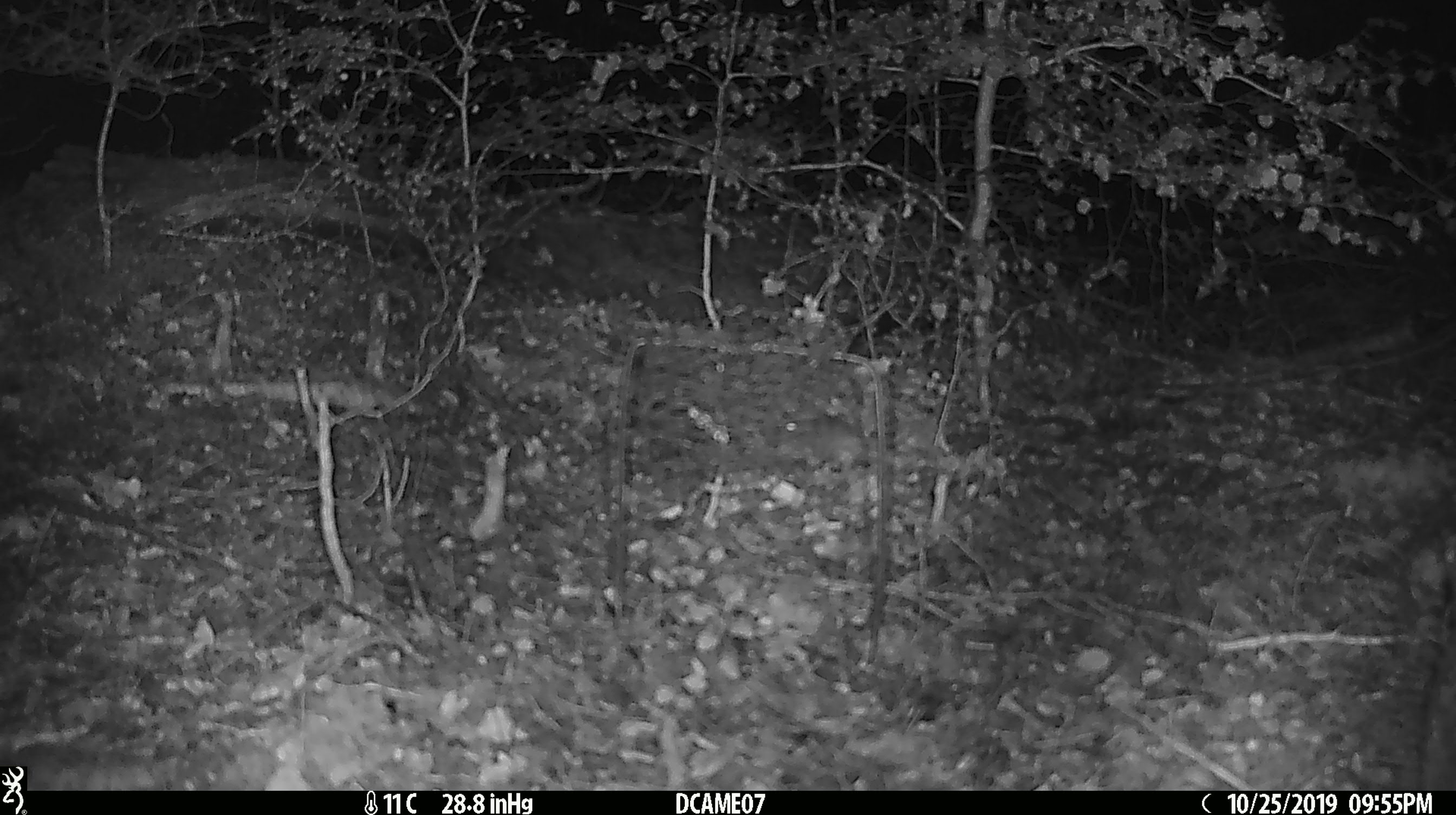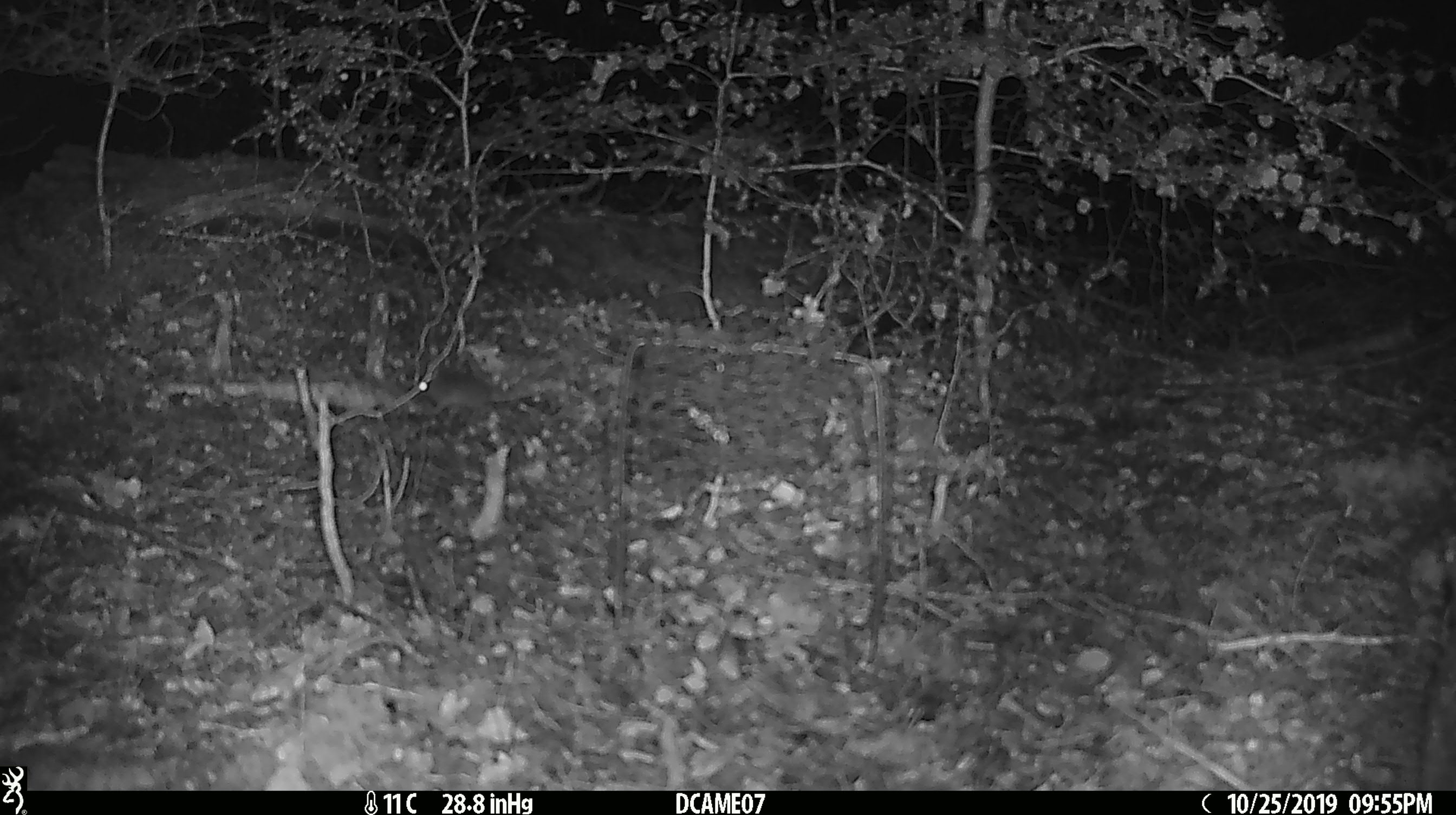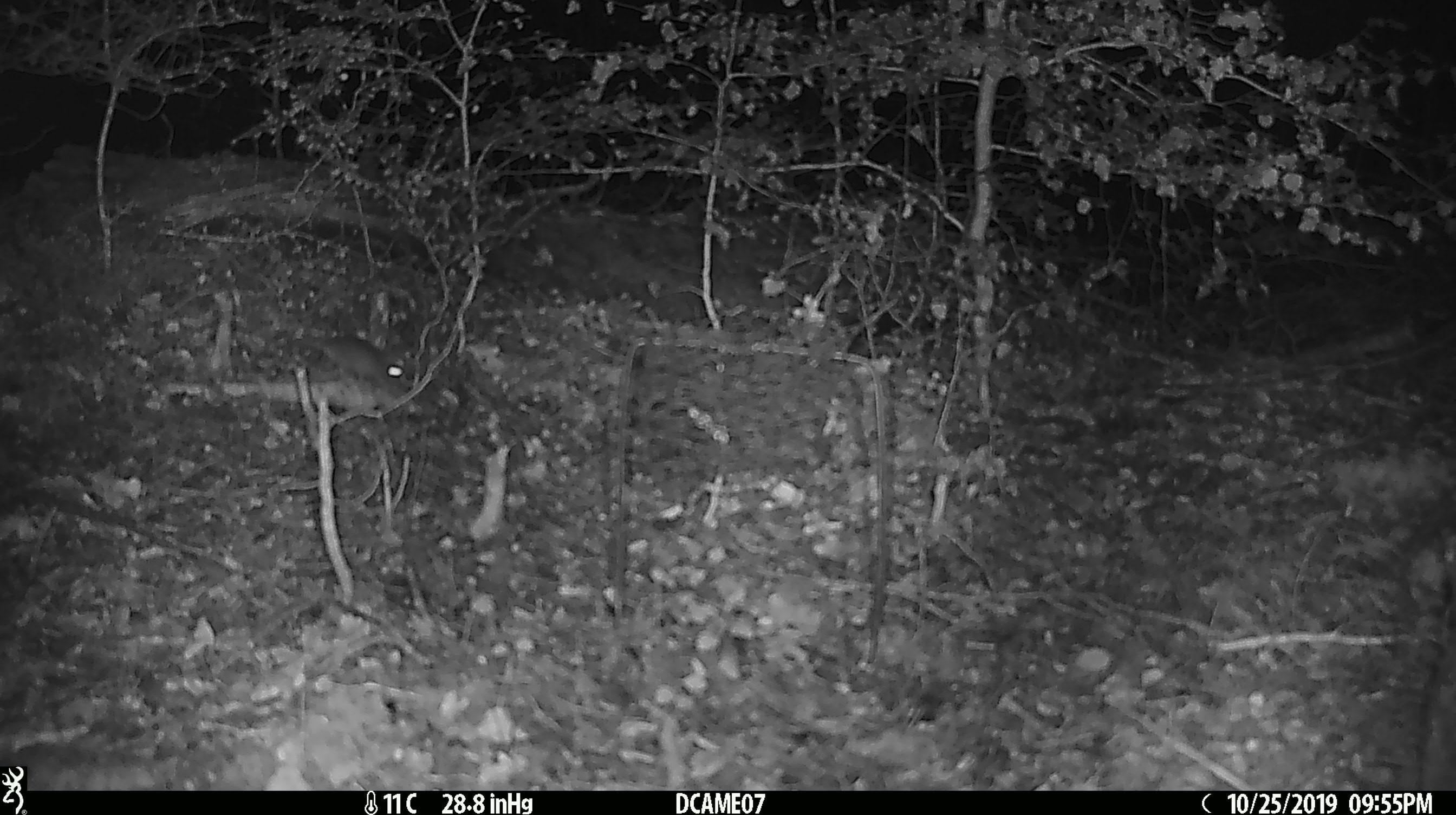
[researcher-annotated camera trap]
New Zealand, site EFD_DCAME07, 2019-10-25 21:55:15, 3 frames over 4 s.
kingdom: Animalia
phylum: Chordata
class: Mammalia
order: Rodentia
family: Muridae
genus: Mus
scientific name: Mus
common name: mouse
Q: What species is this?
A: Mouse (Mus).